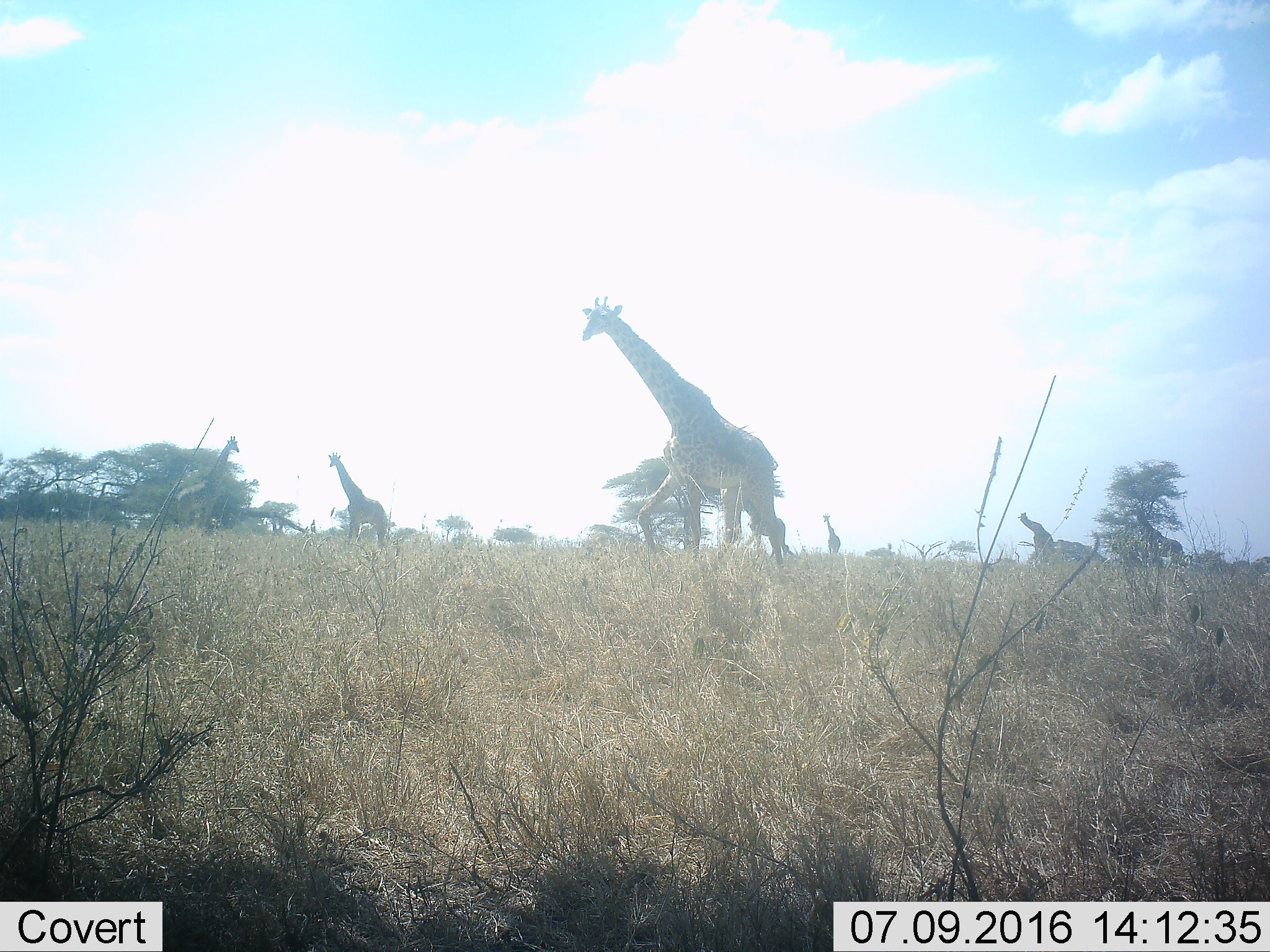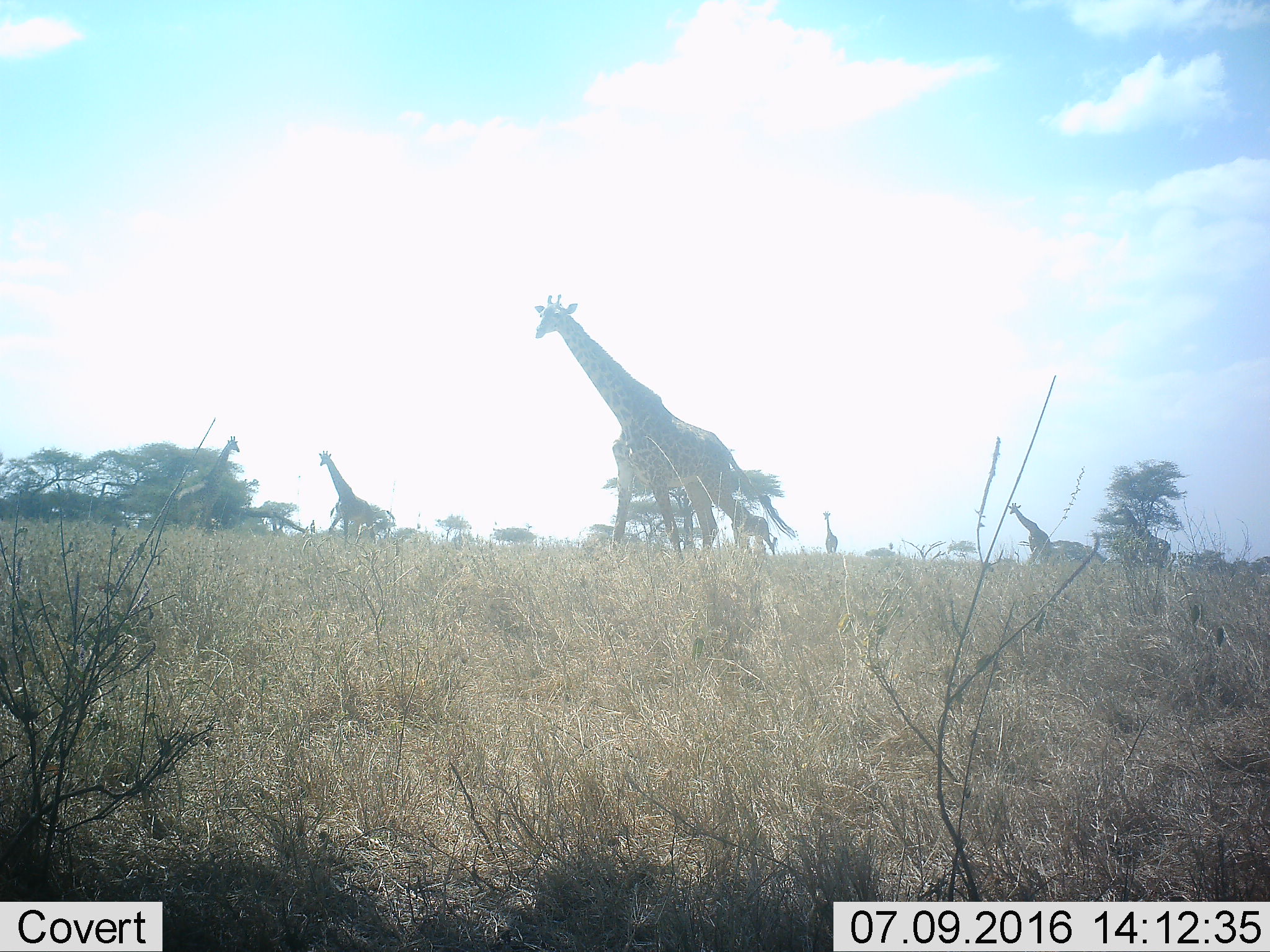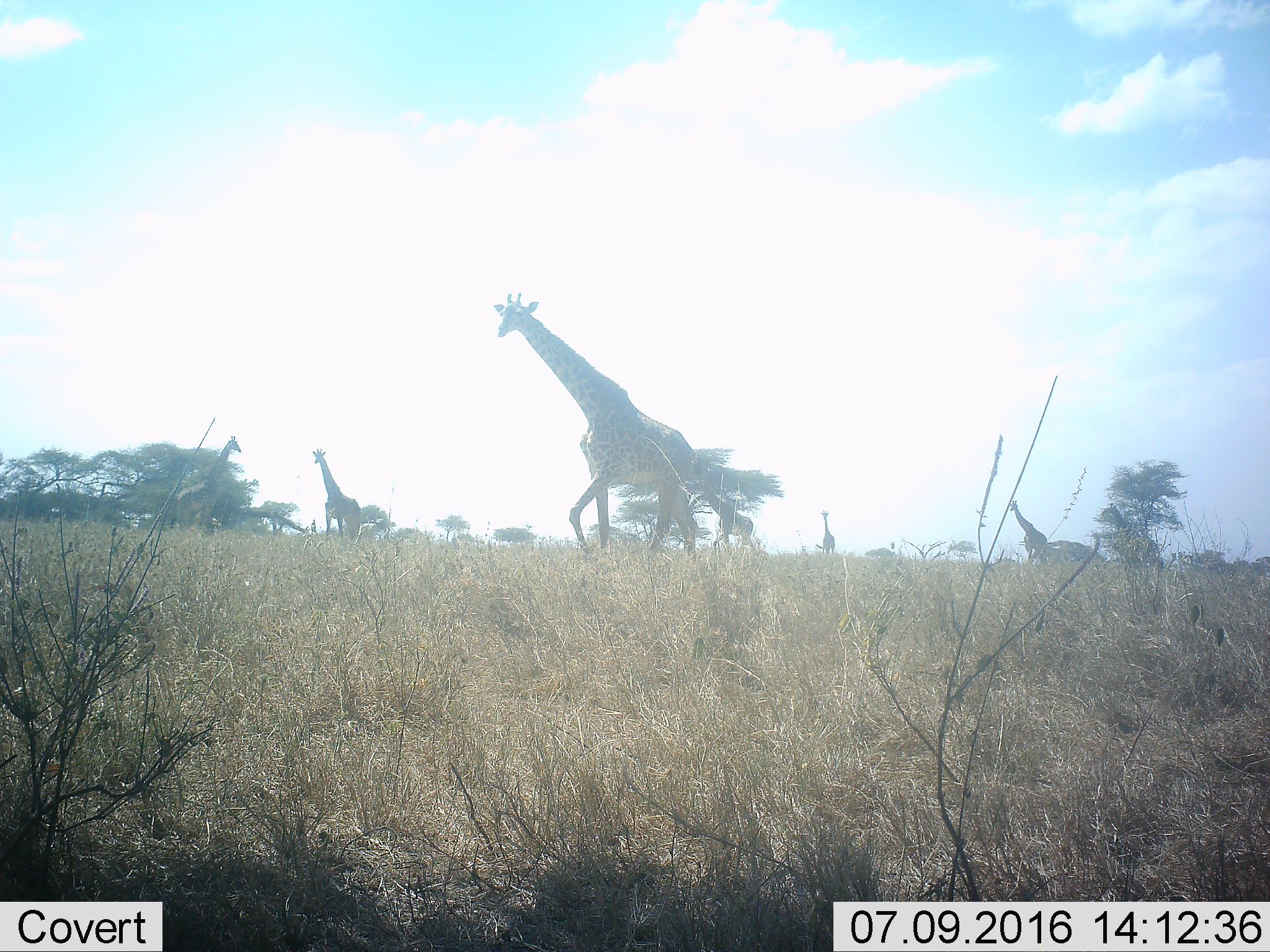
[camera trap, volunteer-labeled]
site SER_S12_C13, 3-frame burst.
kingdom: Animalia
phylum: Chordata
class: Mammalia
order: Artiodactyla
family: Giraffidae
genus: Giraffa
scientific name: Giraffa camelopardalis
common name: giraffe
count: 7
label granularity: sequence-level